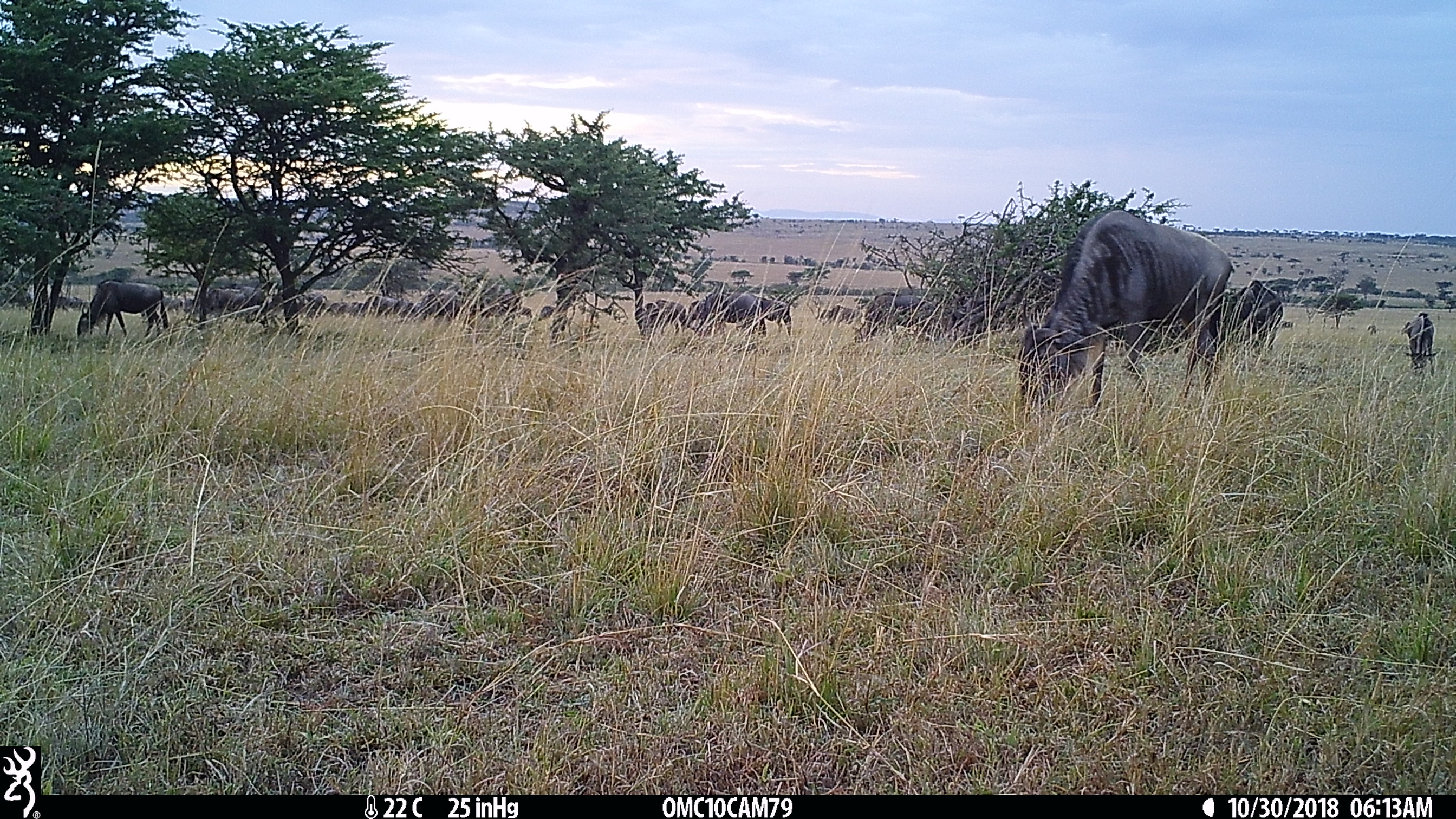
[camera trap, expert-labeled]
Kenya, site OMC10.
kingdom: Animalia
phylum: Chordata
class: Mammalia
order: Artiodactyla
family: Bovidae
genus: Connochaetes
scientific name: Connochaetes taurinus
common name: blue wildebeest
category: wildebeest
Wildebeest (blue wildebeest) (Connochaetes taurinus).